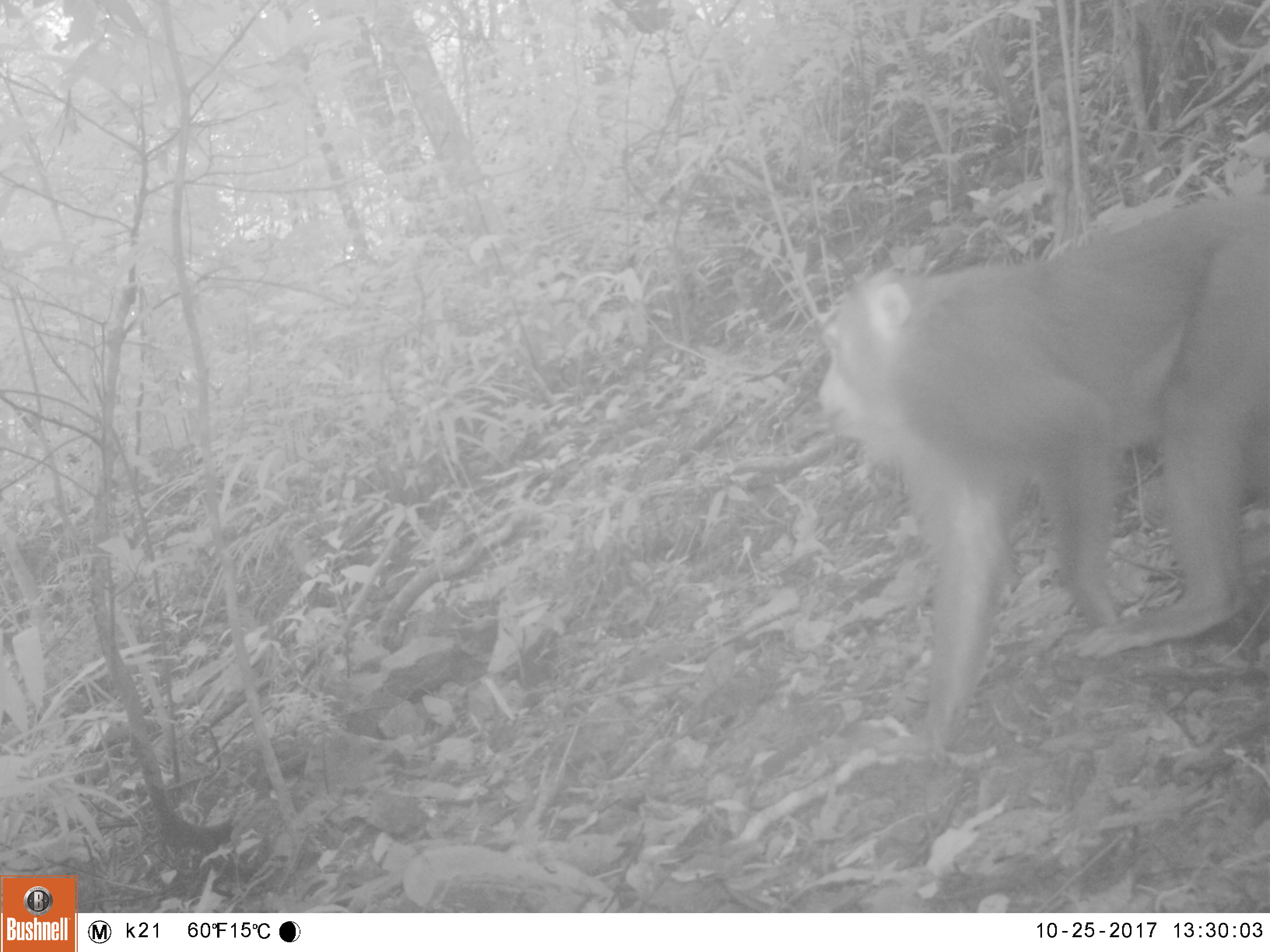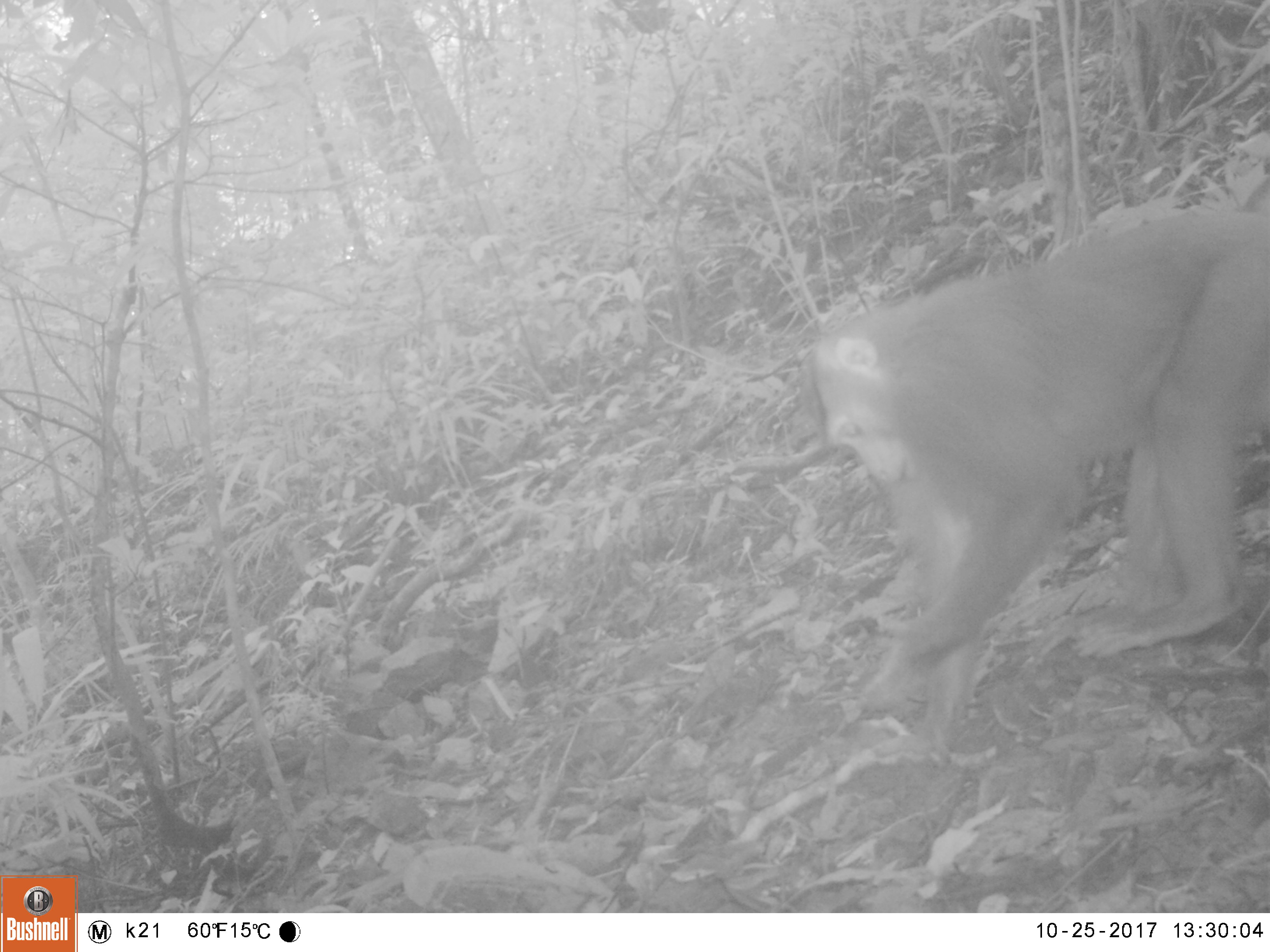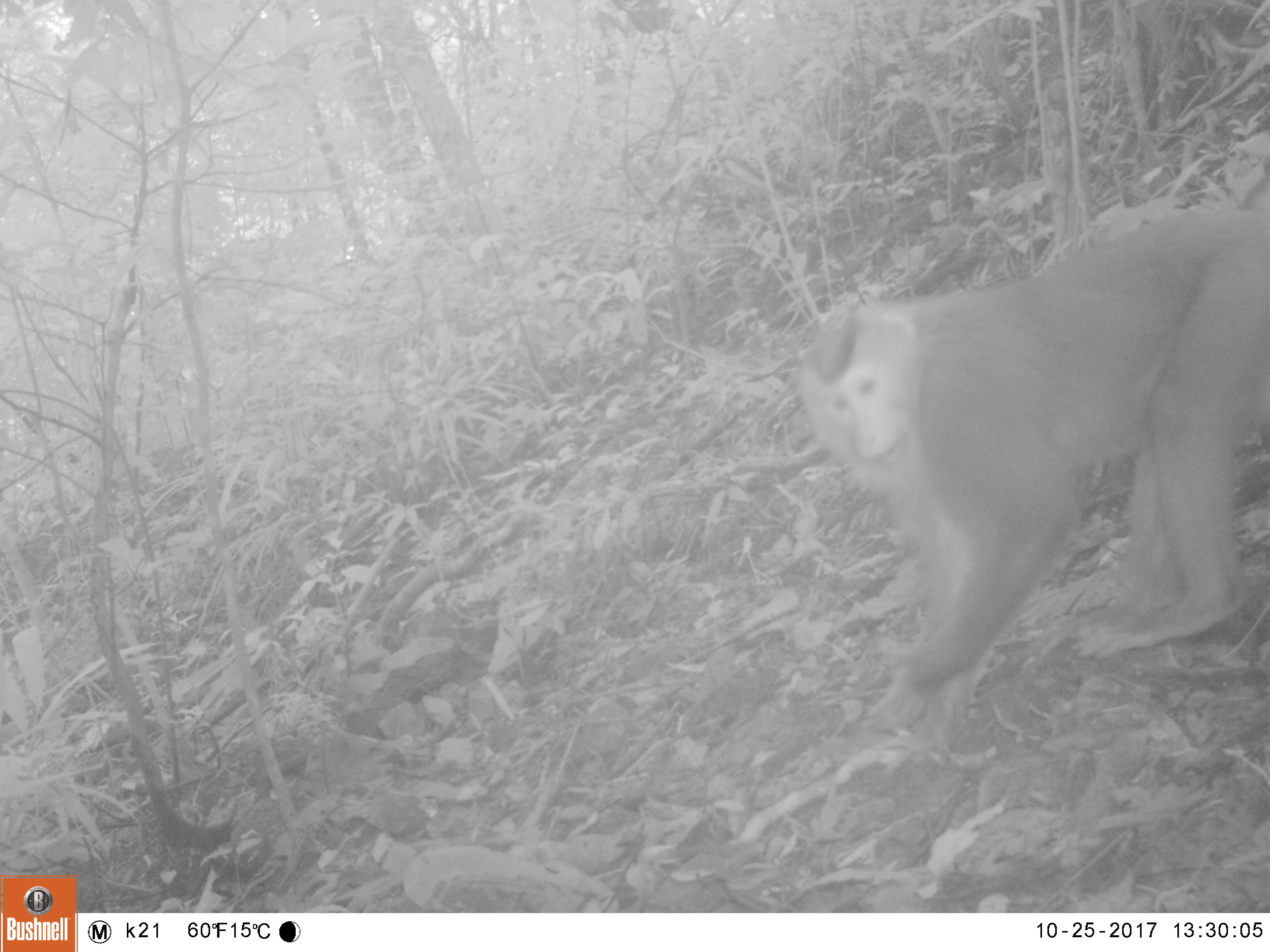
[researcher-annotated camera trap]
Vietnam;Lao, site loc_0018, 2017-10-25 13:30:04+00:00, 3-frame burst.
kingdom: Animalia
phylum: Chordata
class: Mammalia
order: Primates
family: Cercopithecidae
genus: Macaca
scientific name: Macaca nemestrina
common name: pig-tailed macaque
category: pig tailed macaque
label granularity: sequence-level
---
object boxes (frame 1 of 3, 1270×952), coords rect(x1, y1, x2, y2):
pig tailed macaque: rect(816, 192, 1270, 762)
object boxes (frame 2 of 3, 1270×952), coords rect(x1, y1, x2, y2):
pig tailed macaque: rect(800, 208, 1270, 765)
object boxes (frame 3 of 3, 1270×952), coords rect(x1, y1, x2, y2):
pig tailed macaque: rect(793, 171, 1270, 775)